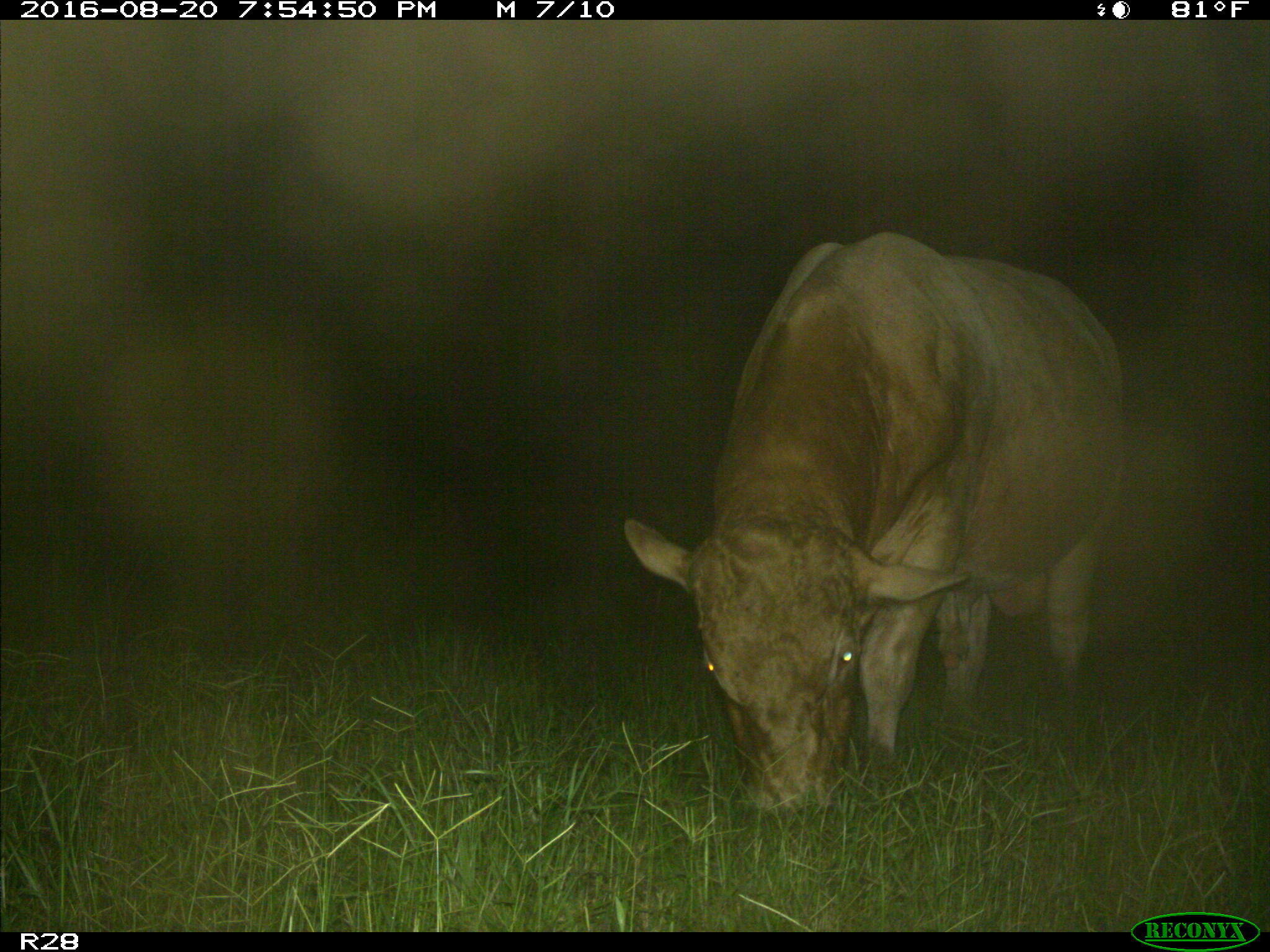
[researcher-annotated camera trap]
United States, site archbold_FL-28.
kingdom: Animalia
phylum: Chordata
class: Mammalia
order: Artiodactyla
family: Bovidae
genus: Bos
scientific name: Bos taurus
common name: domestic cow